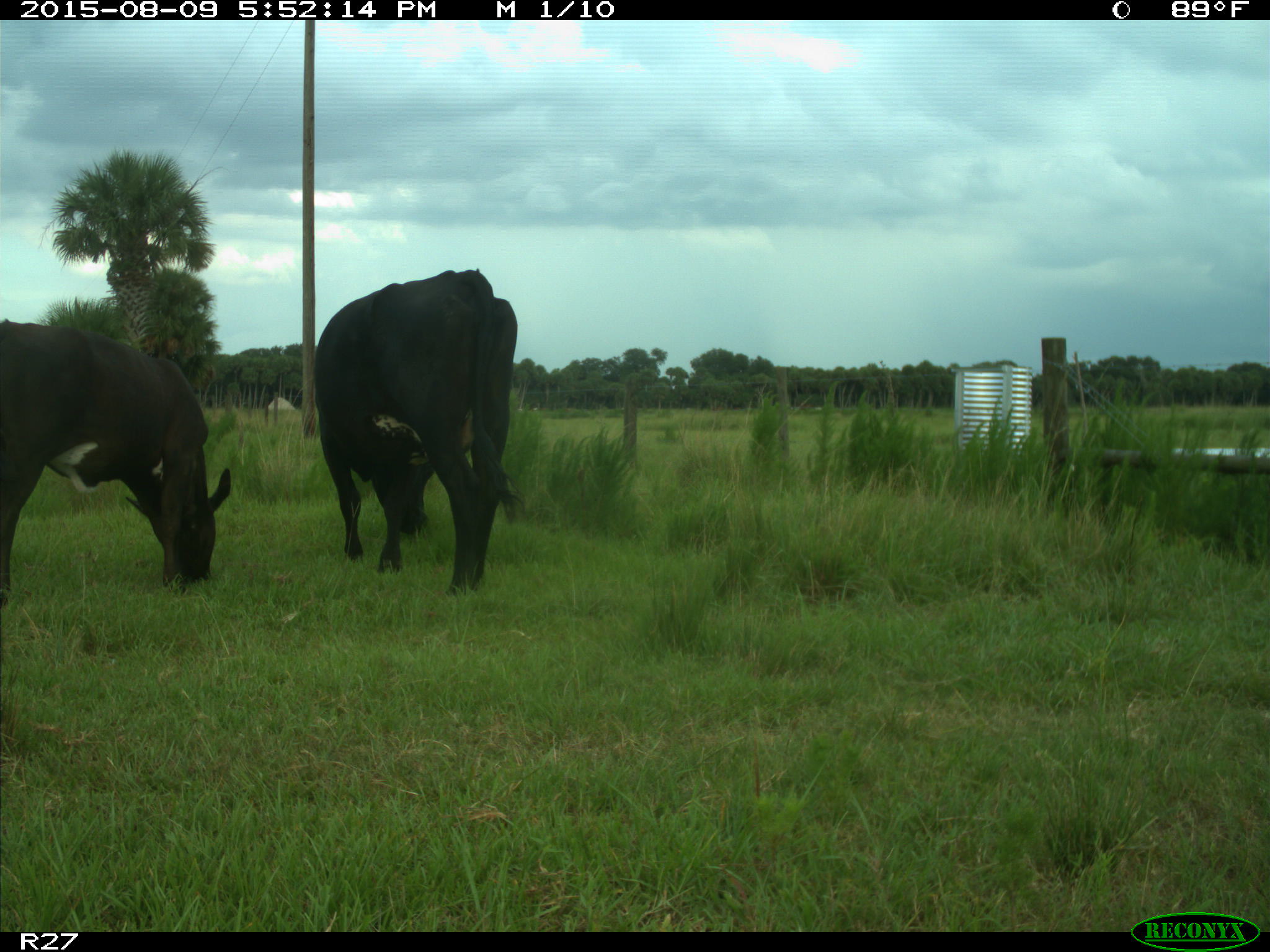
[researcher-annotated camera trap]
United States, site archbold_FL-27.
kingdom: Animalia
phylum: Chordata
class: Mammalia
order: Artiodactyla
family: Bovidae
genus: Bos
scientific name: Bos taurus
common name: domestic cow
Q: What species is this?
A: Bos taurus (domestic cow).